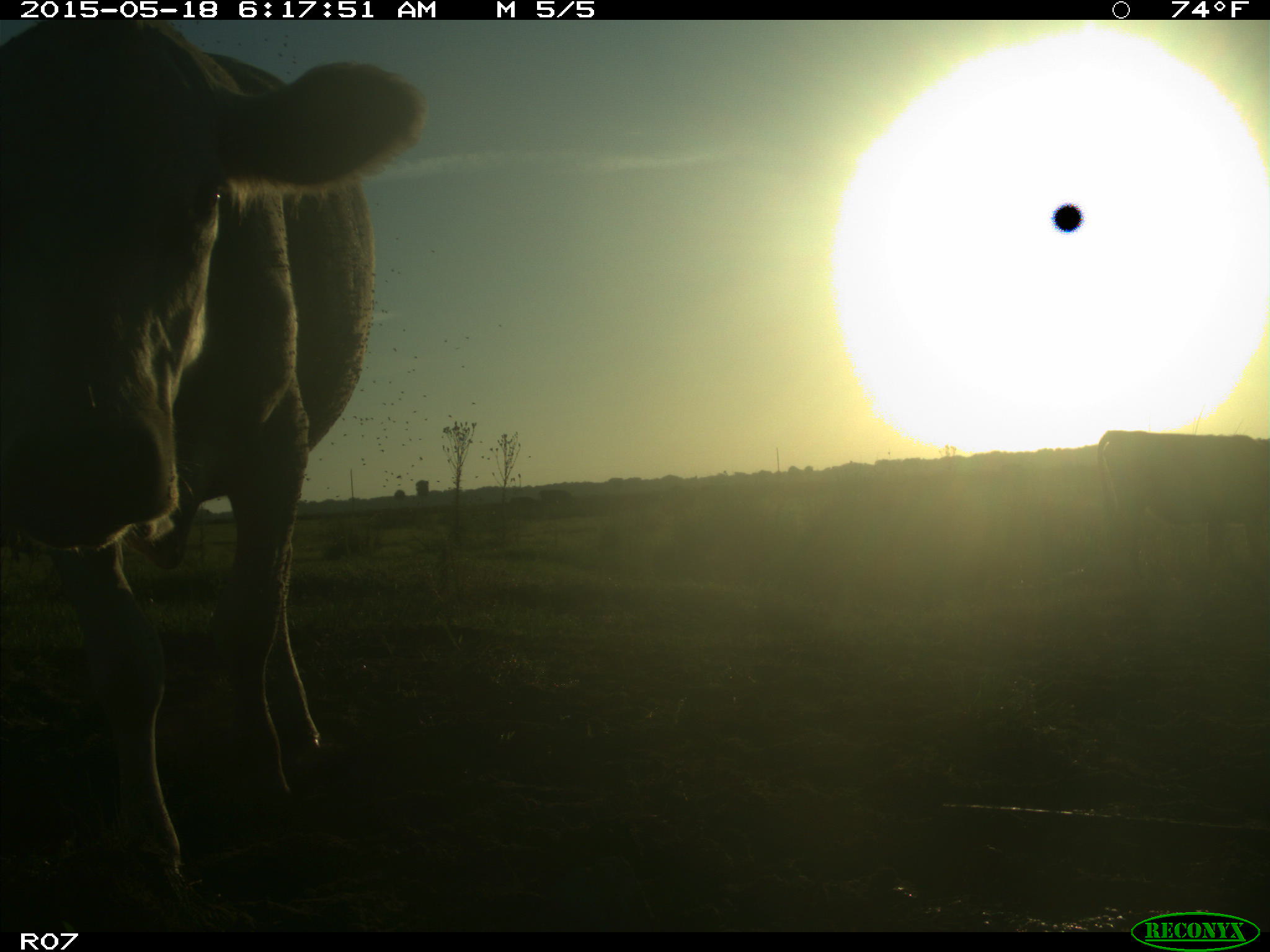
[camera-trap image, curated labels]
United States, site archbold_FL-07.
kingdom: Animalia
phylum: Chordata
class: Mammalia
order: Artiodactyla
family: Bovidae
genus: Bos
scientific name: Bos taurus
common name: domestic cow